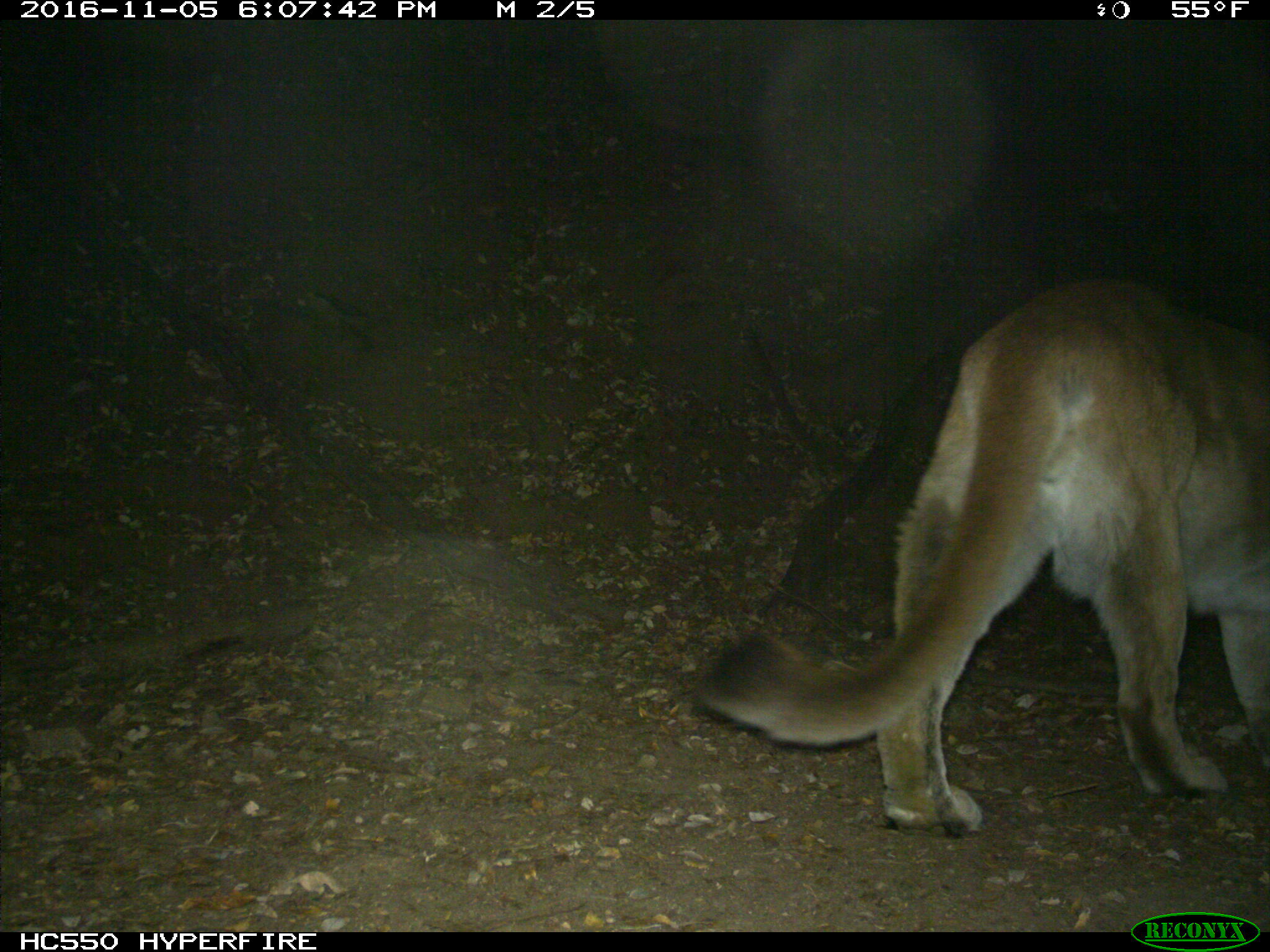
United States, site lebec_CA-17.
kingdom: Animalia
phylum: Chordata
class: Mammalia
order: Carnivora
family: Felidae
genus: Puma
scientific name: Puma concolor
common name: mountain lion